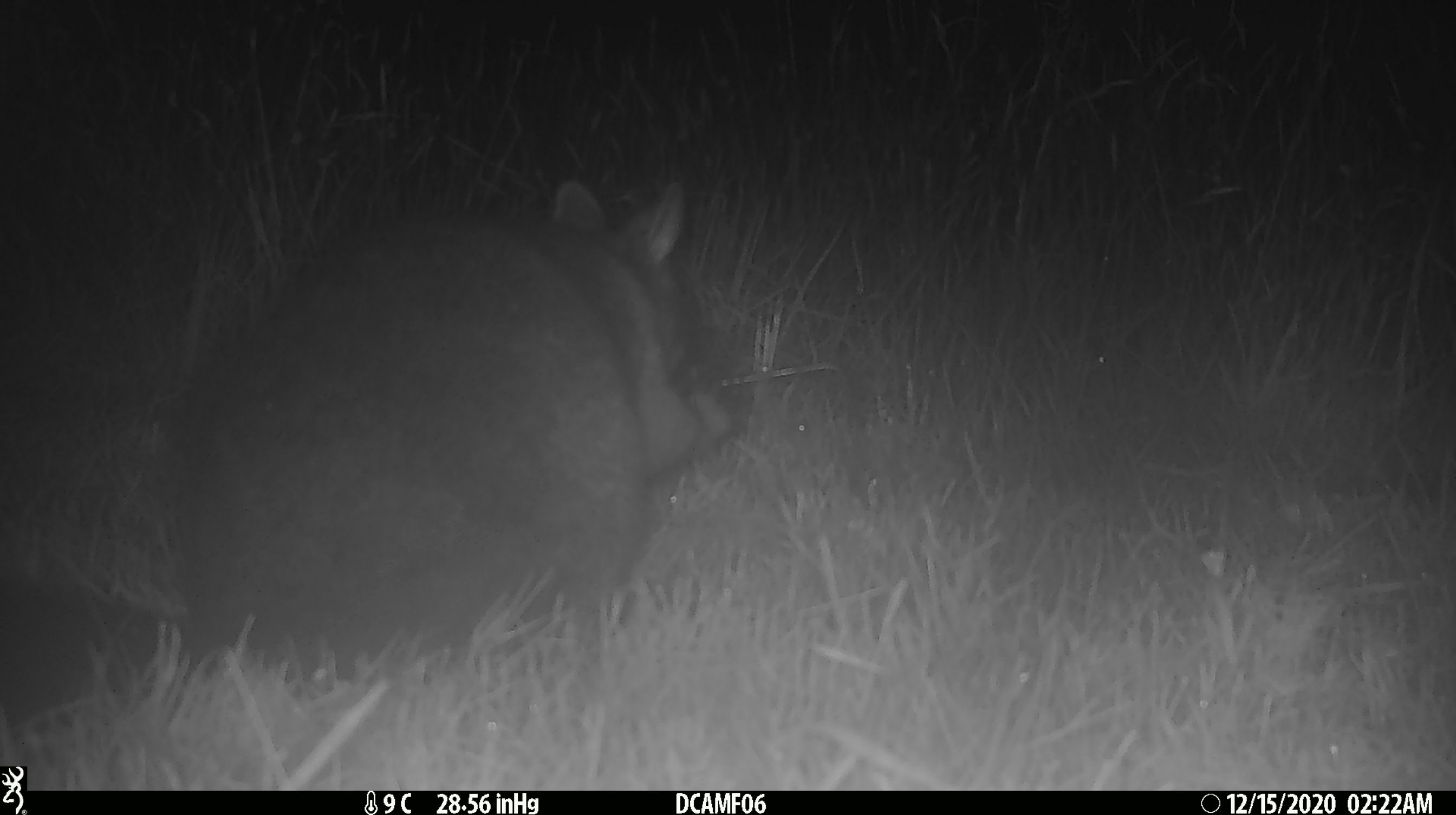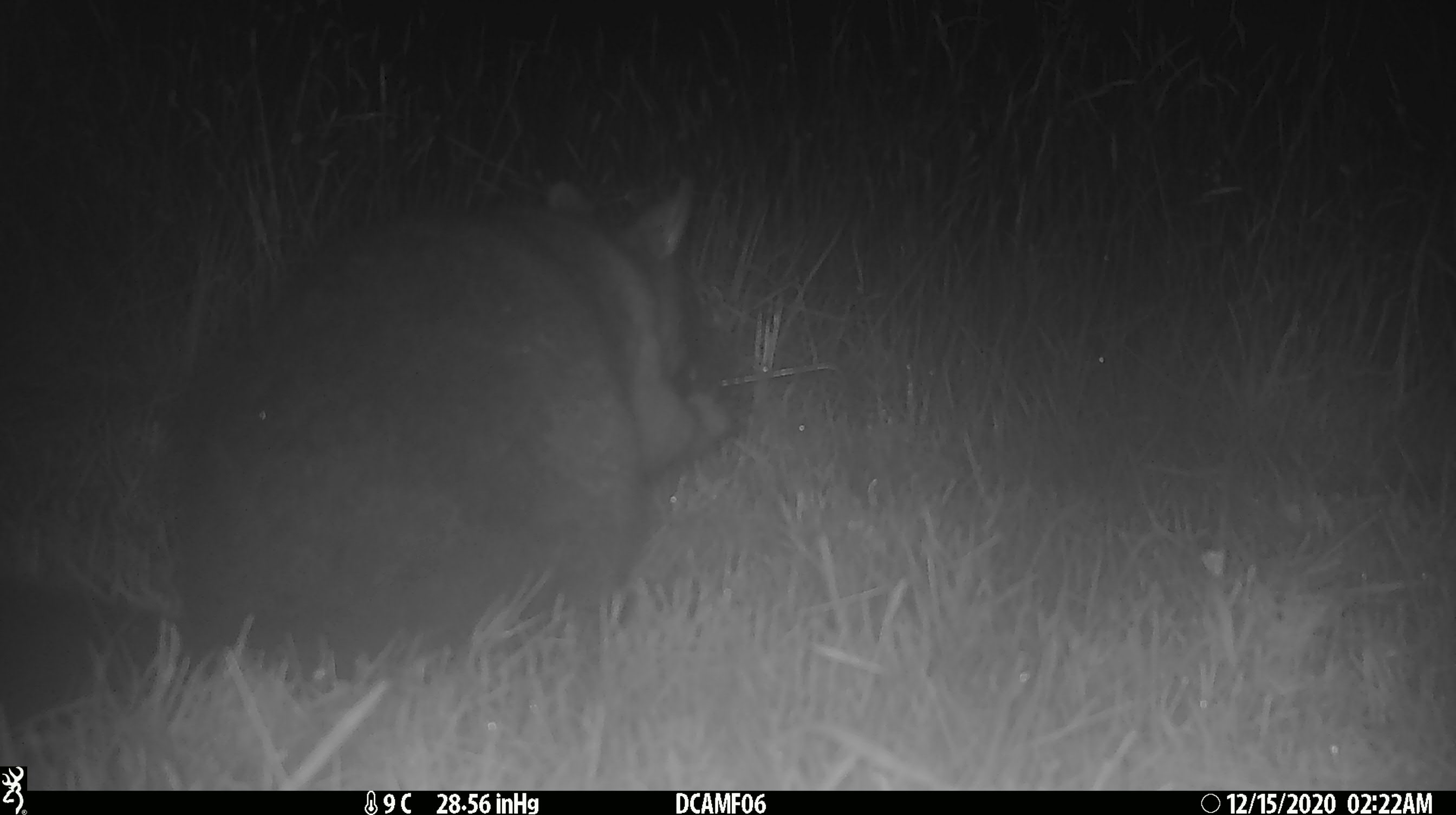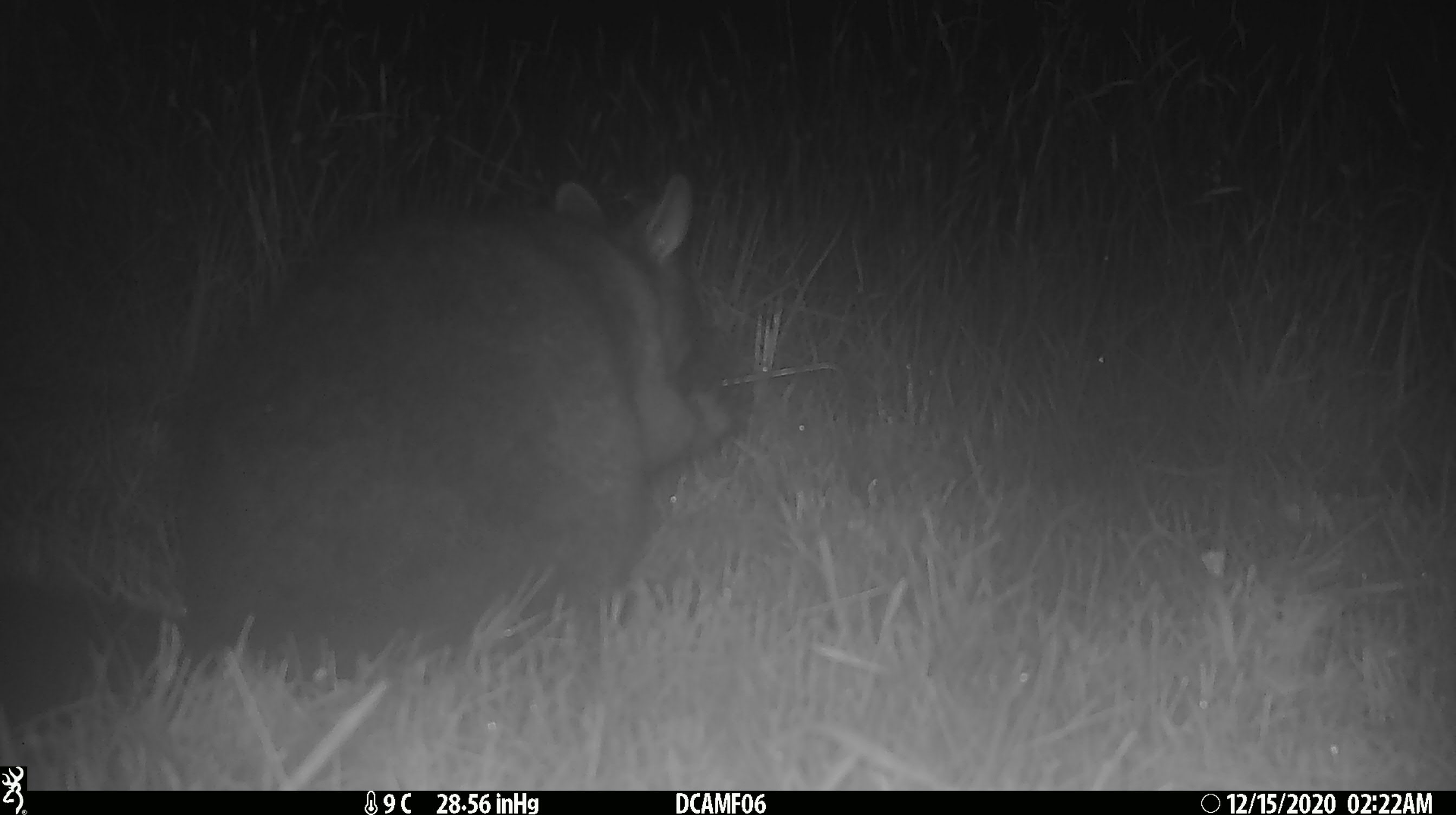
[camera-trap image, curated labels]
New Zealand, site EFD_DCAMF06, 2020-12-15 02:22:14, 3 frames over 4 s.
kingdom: Animalia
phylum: Chordata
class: Mammalia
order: Diprotodontia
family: Phalangeridae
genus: Trichosurus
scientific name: Trichosurus vulpecula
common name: common brushtail possum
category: possum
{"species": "possum (common brushtail possum) (Trichosurus vulpecula)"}